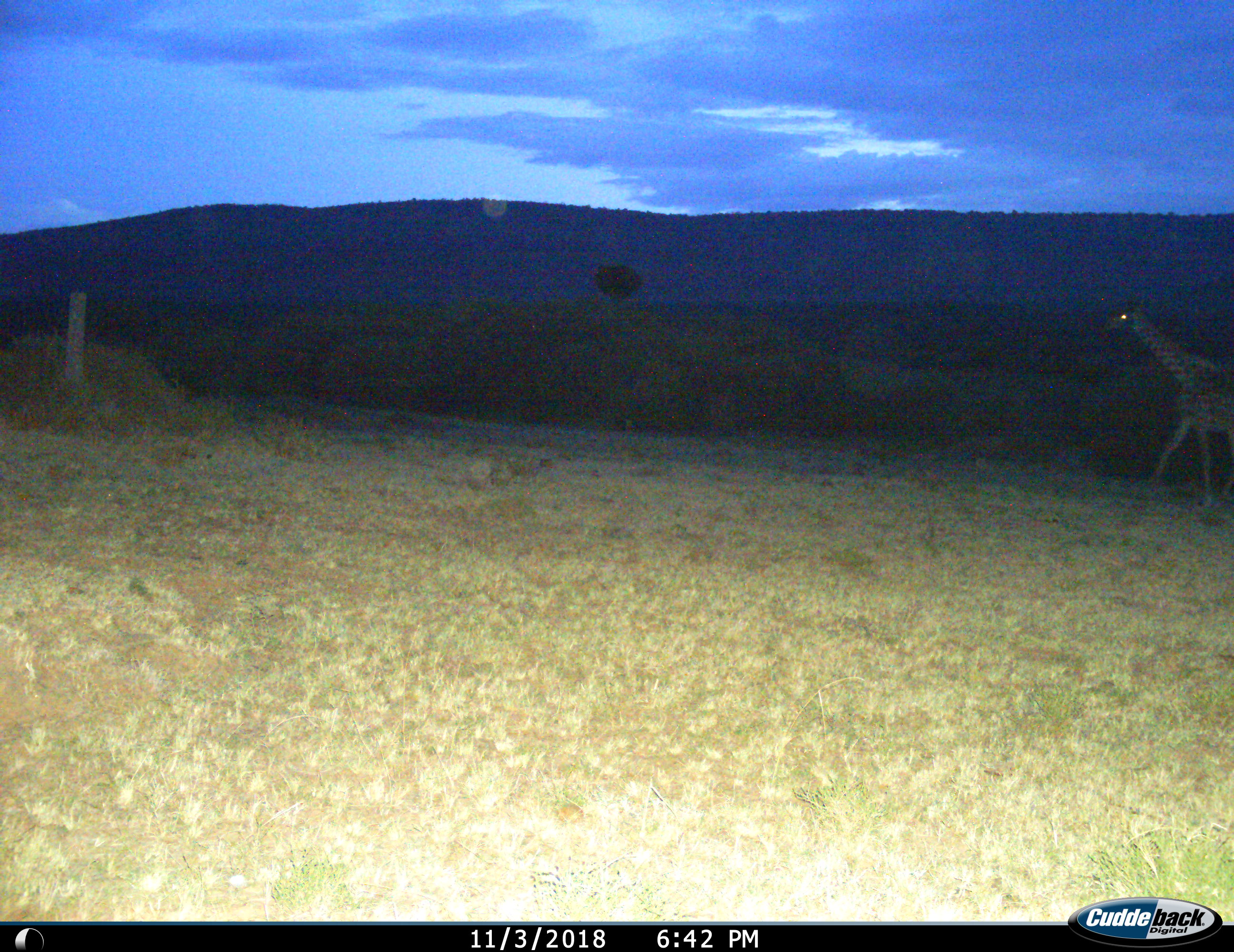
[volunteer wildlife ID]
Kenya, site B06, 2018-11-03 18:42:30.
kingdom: Animalia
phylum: Chordata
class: Mammalia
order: Artiodactyla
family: Giraffidae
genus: Giraffa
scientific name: Giraffa camelopardalis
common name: giraffe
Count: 1.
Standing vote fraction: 10%.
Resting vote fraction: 0%.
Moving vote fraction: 100%.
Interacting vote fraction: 0%.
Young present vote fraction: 0%.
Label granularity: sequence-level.